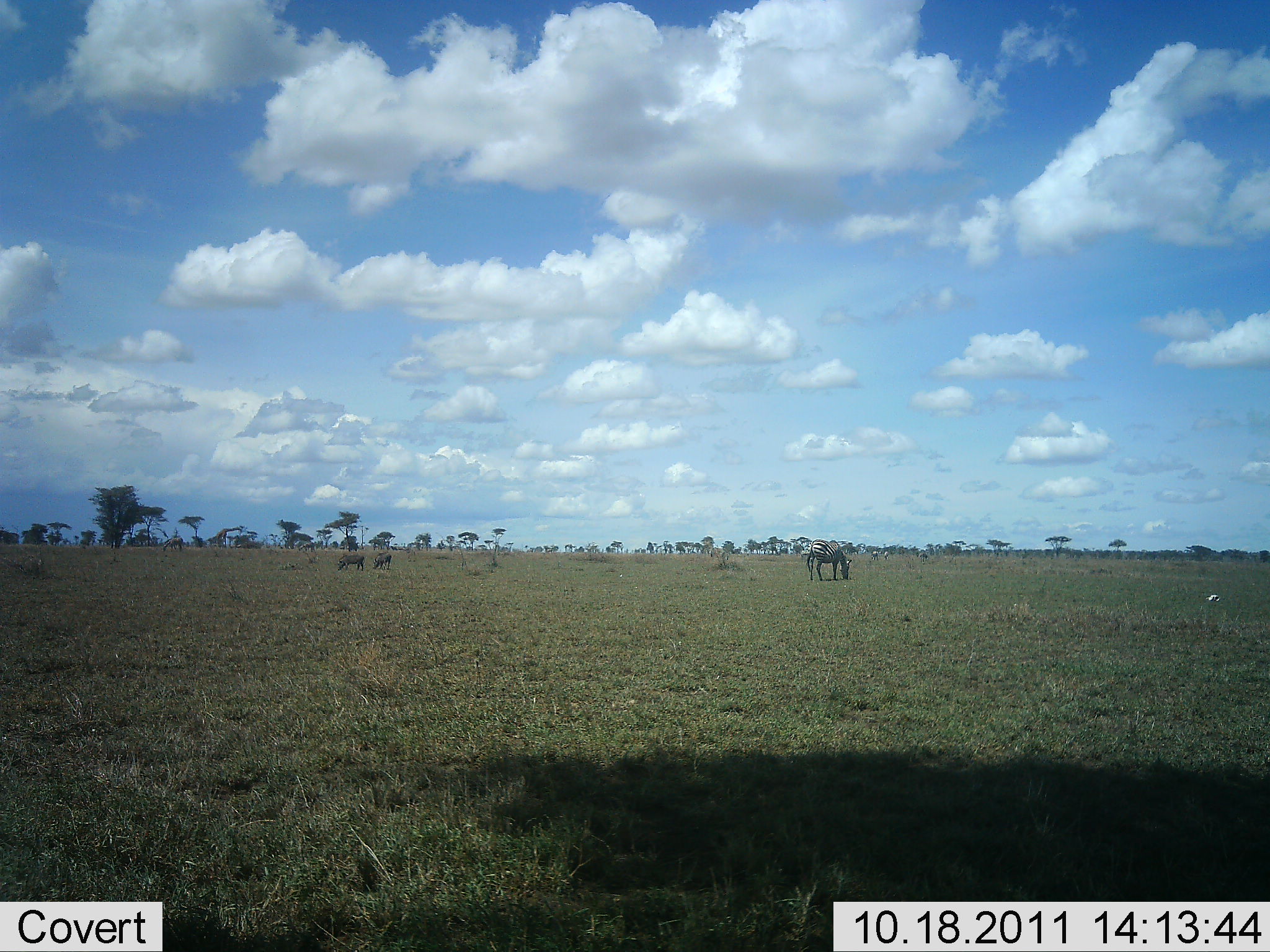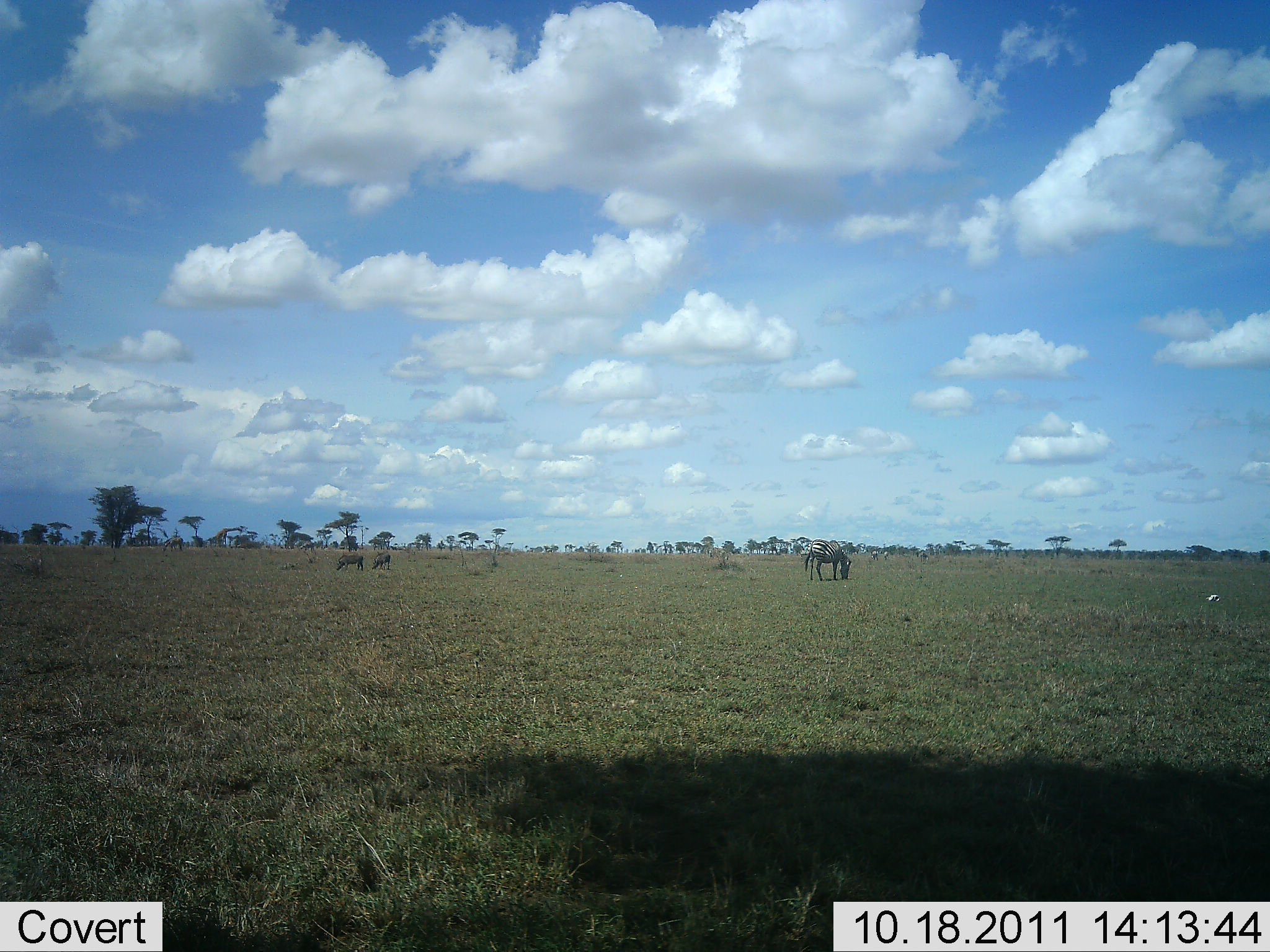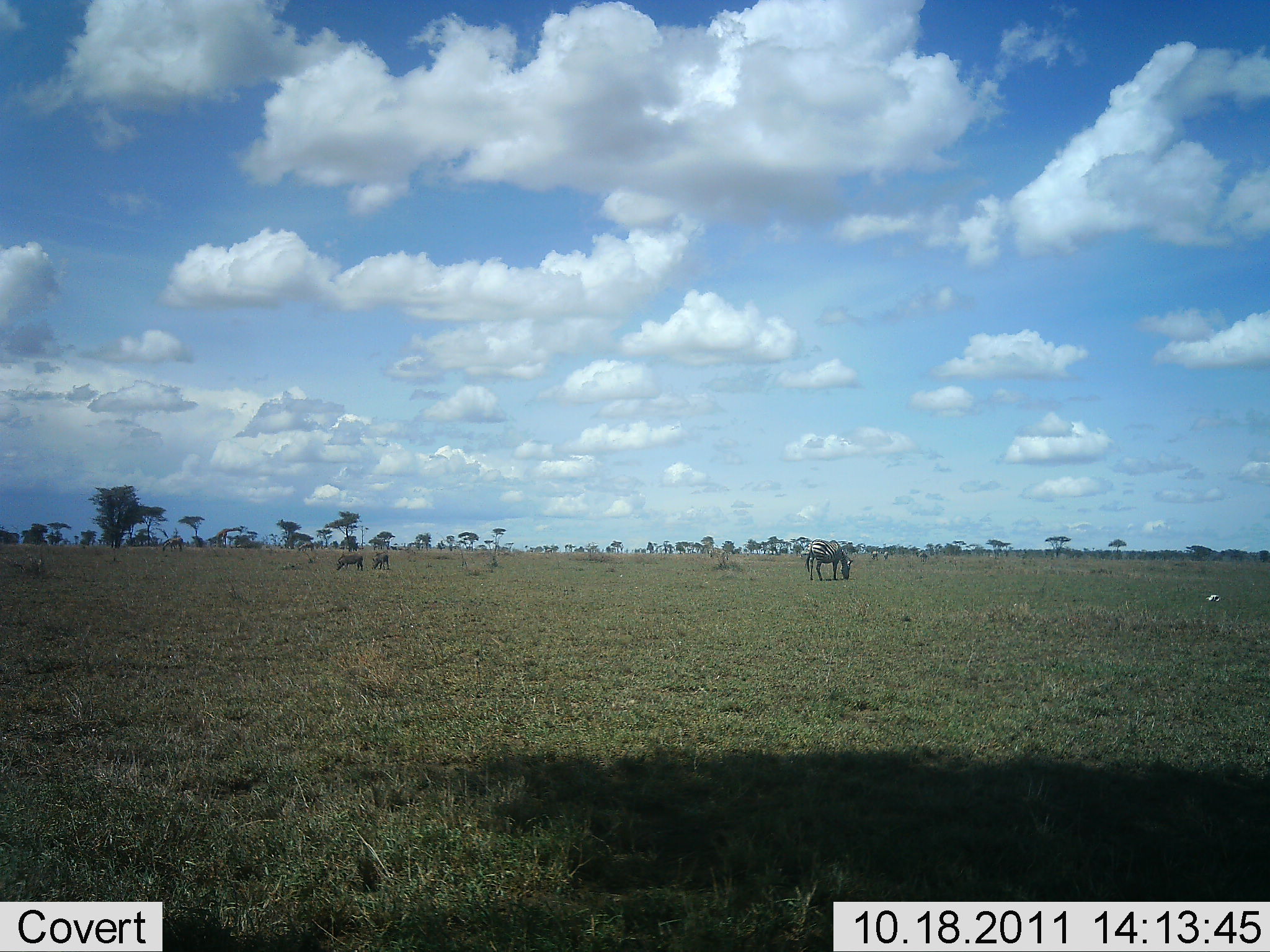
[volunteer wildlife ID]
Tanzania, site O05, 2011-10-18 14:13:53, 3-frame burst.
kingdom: Animalia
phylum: Chordata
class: Mammalia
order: Perissodactyla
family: Equidae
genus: Equus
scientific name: Equus quagga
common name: plains zebra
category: zebra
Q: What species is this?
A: Zebra (plains zebra) (Equus quagga).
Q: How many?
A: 1.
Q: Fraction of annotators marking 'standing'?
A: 21%.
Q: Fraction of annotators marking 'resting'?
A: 0%.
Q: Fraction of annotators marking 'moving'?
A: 7%.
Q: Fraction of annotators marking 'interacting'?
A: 0%.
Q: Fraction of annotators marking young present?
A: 0%.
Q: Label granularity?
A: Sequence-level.